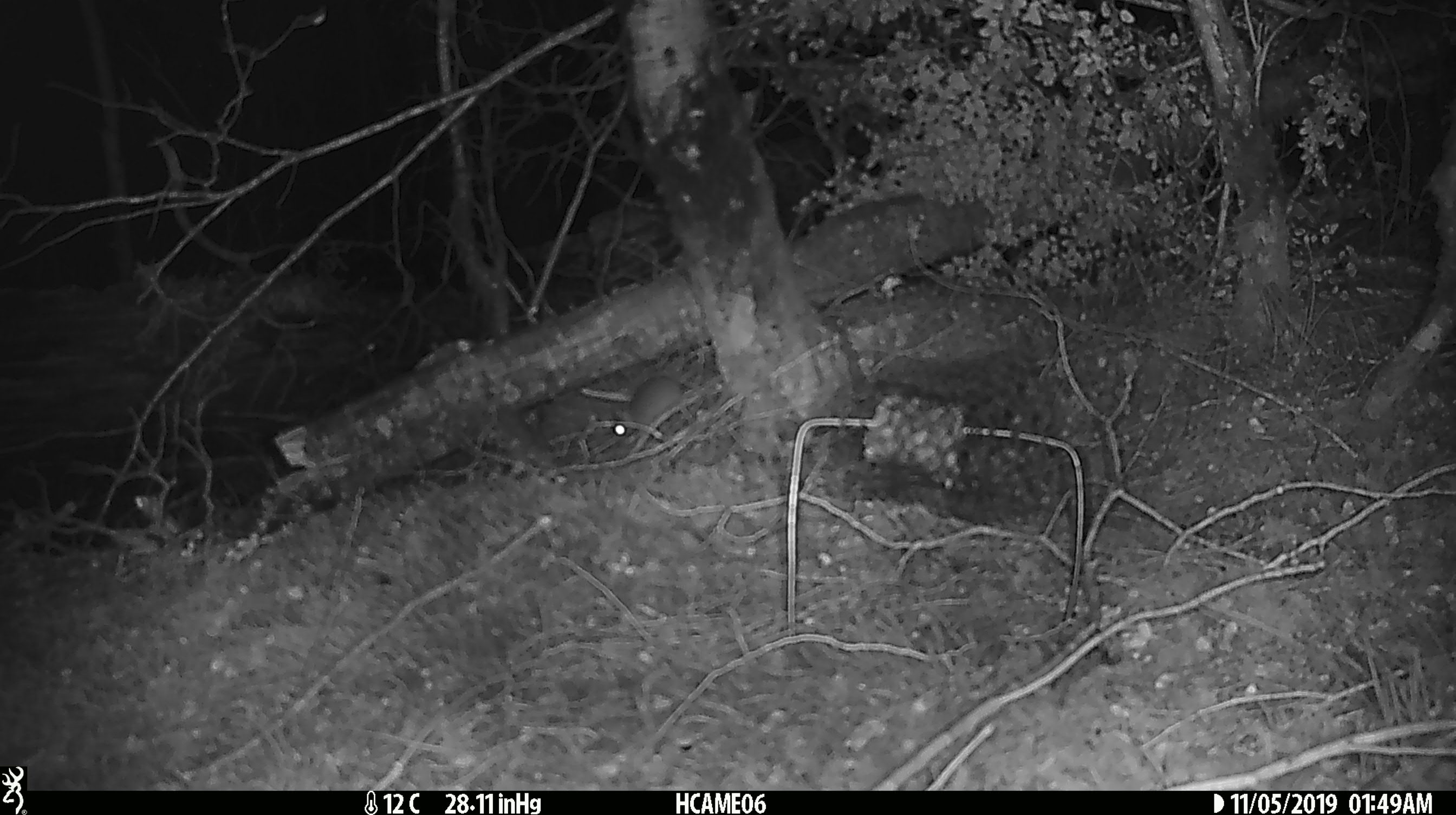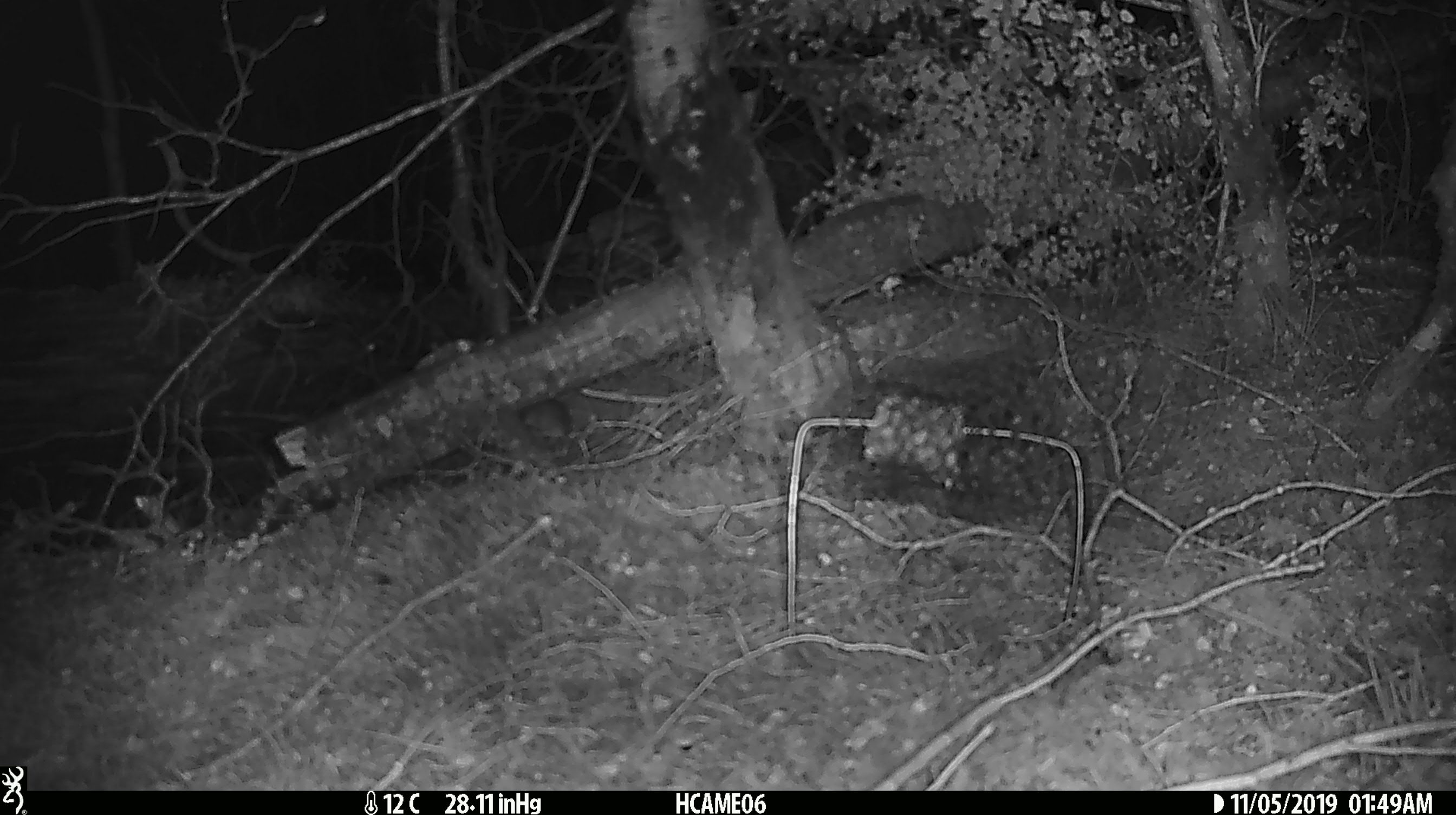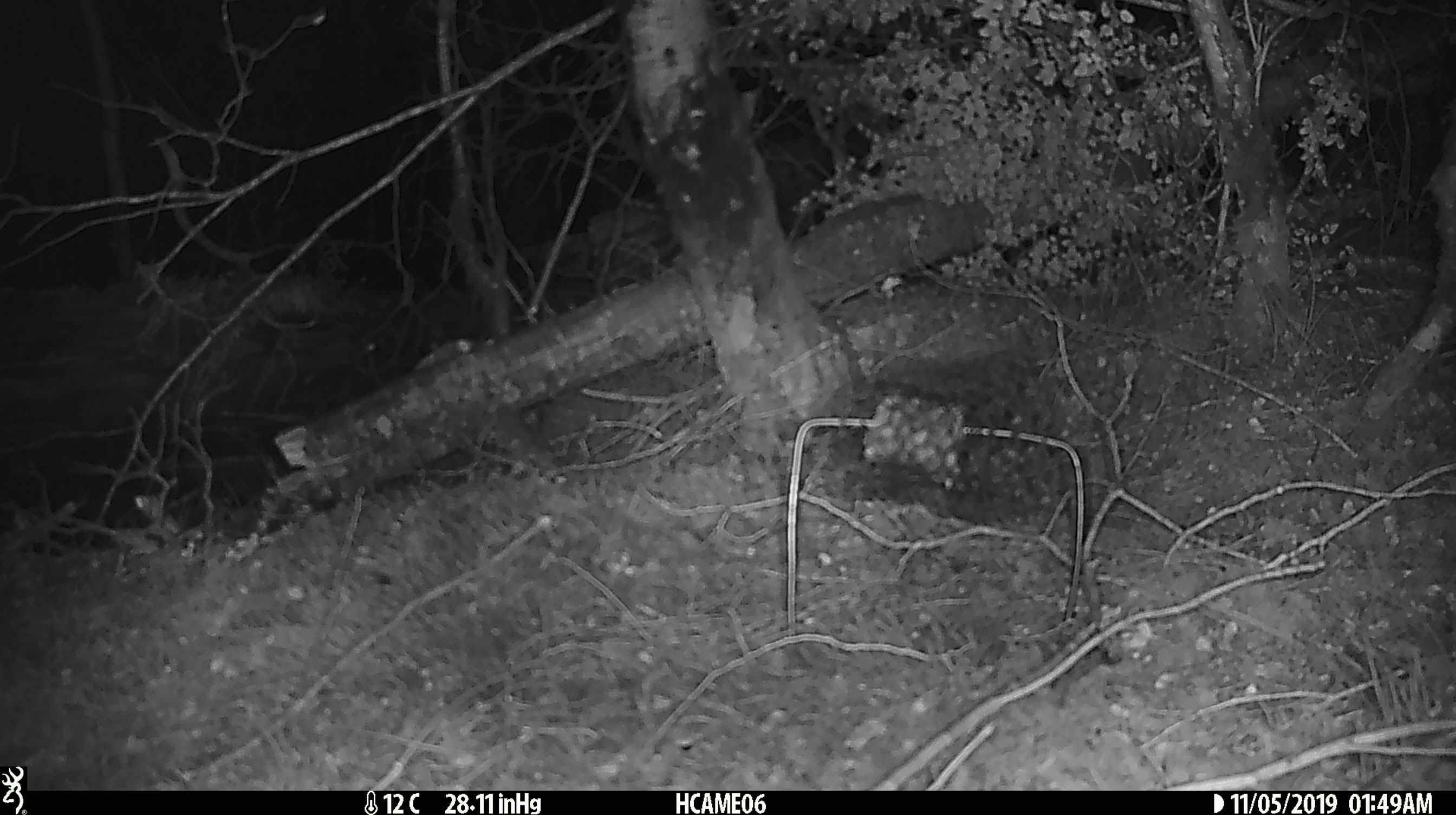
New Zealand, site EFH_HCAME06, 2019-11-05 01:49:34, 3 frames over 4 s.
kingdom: Animalia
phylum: Chordata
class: Mammalia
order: Rodentia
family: Muridae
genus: Mus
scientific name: Mus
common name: mouse